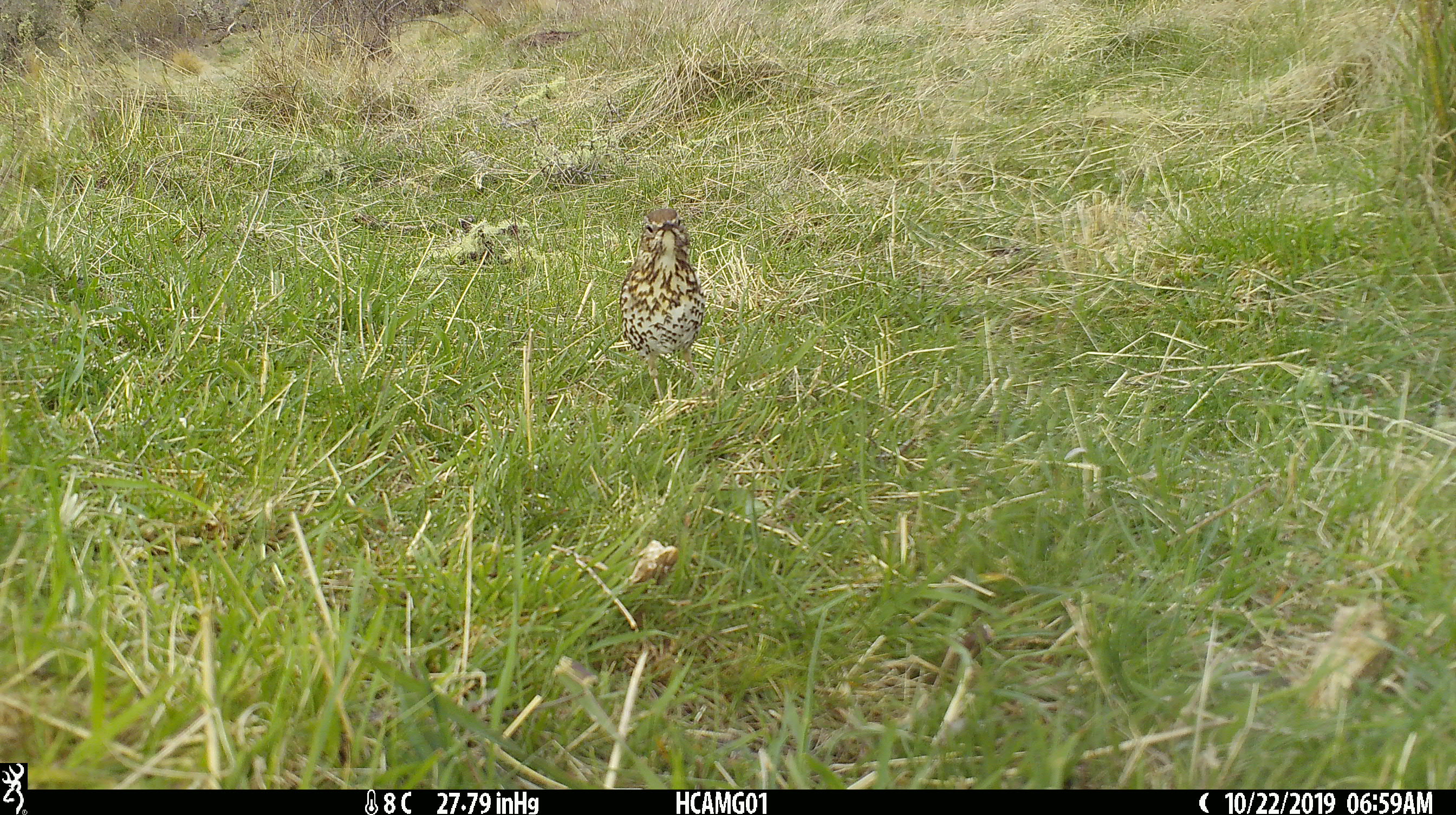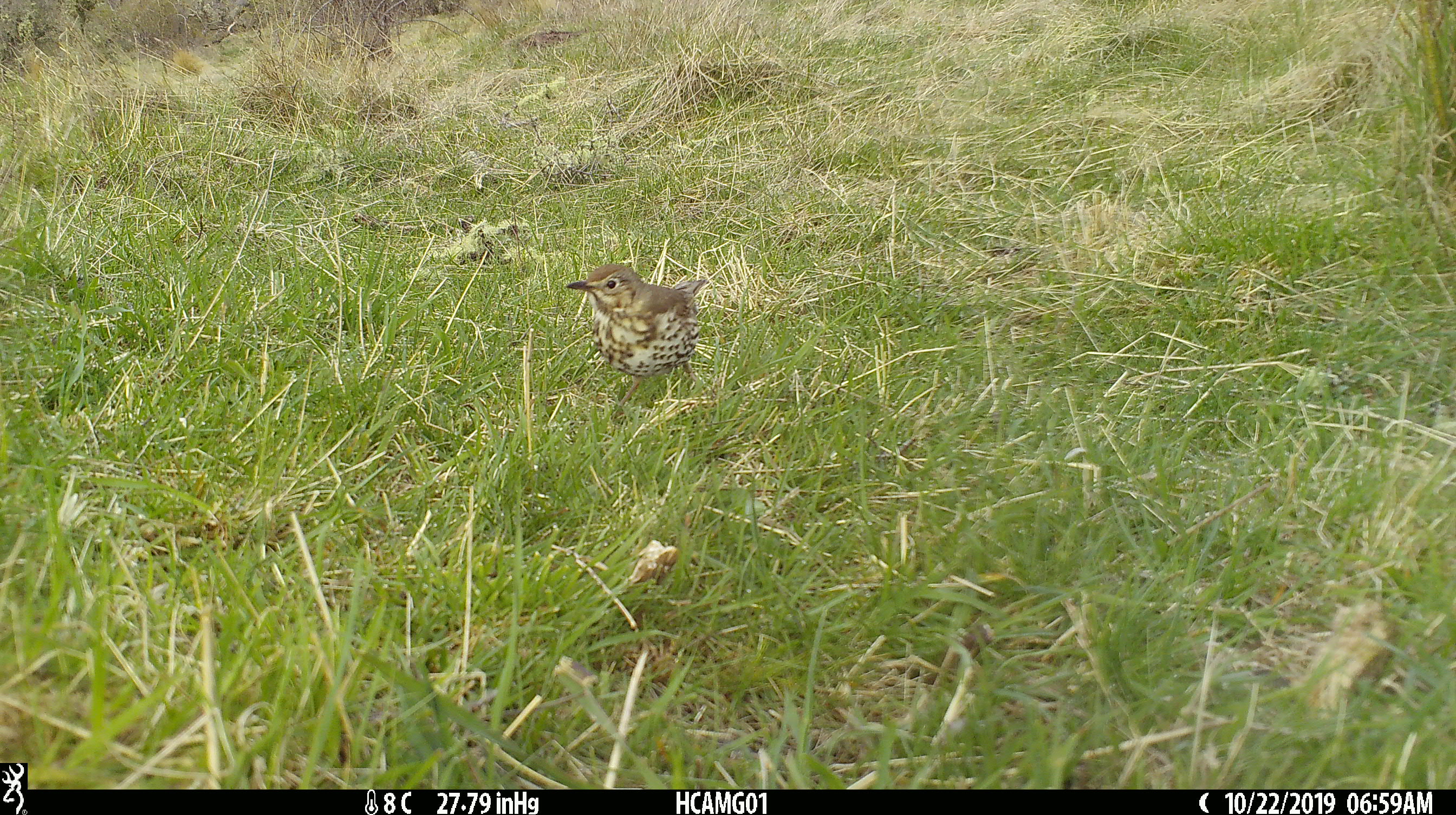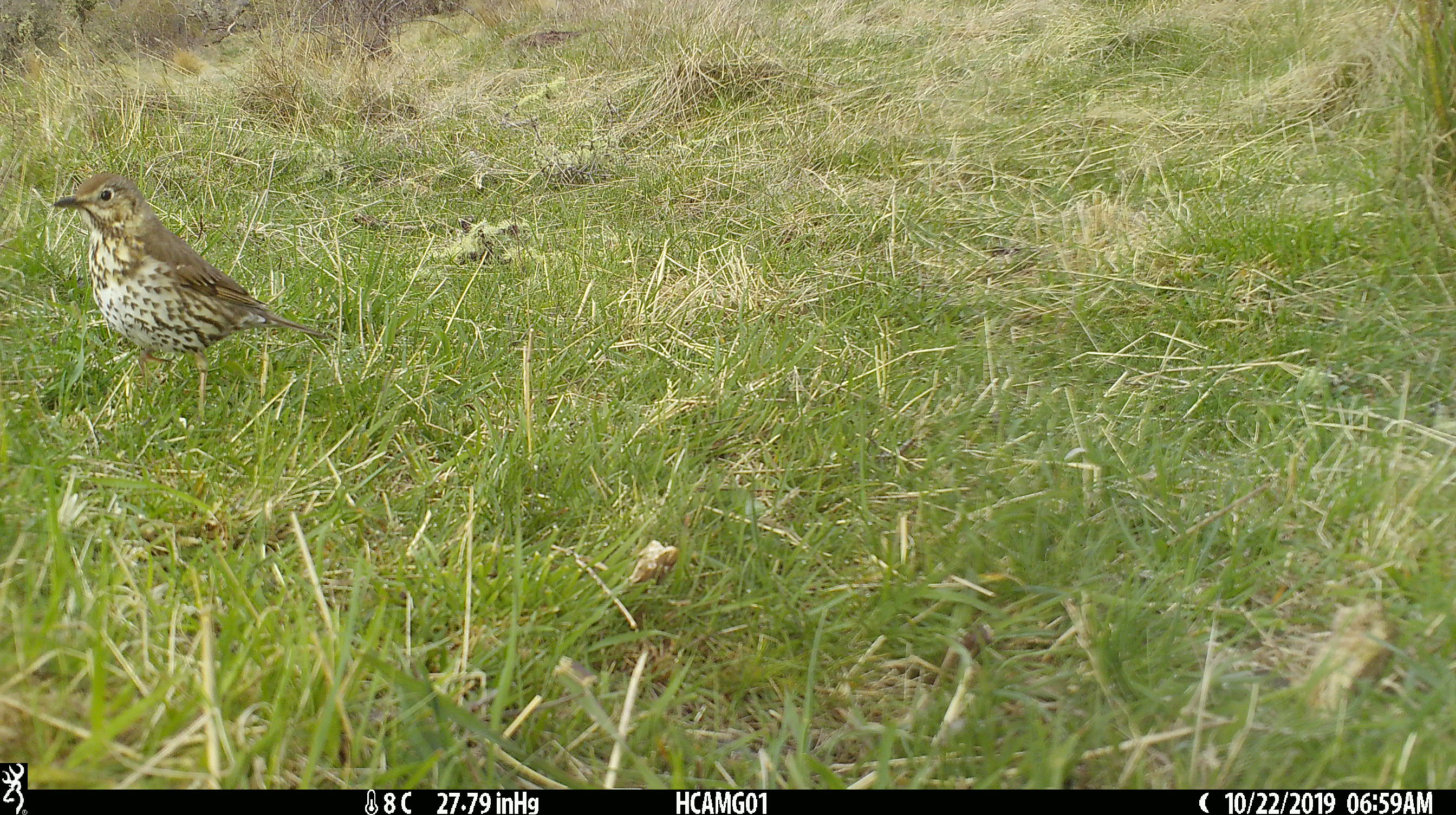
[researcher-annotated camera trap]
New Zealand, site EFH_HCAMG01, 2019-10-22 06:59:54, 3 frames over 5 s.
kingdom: Animalia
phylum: Chordata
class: Aves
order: Passeriformes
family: Turdidae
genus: Turdus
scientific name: Turdus philomelos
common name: song thrush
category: thrush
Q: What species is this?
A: Thrush (song thrush) (Turdus philomelos).